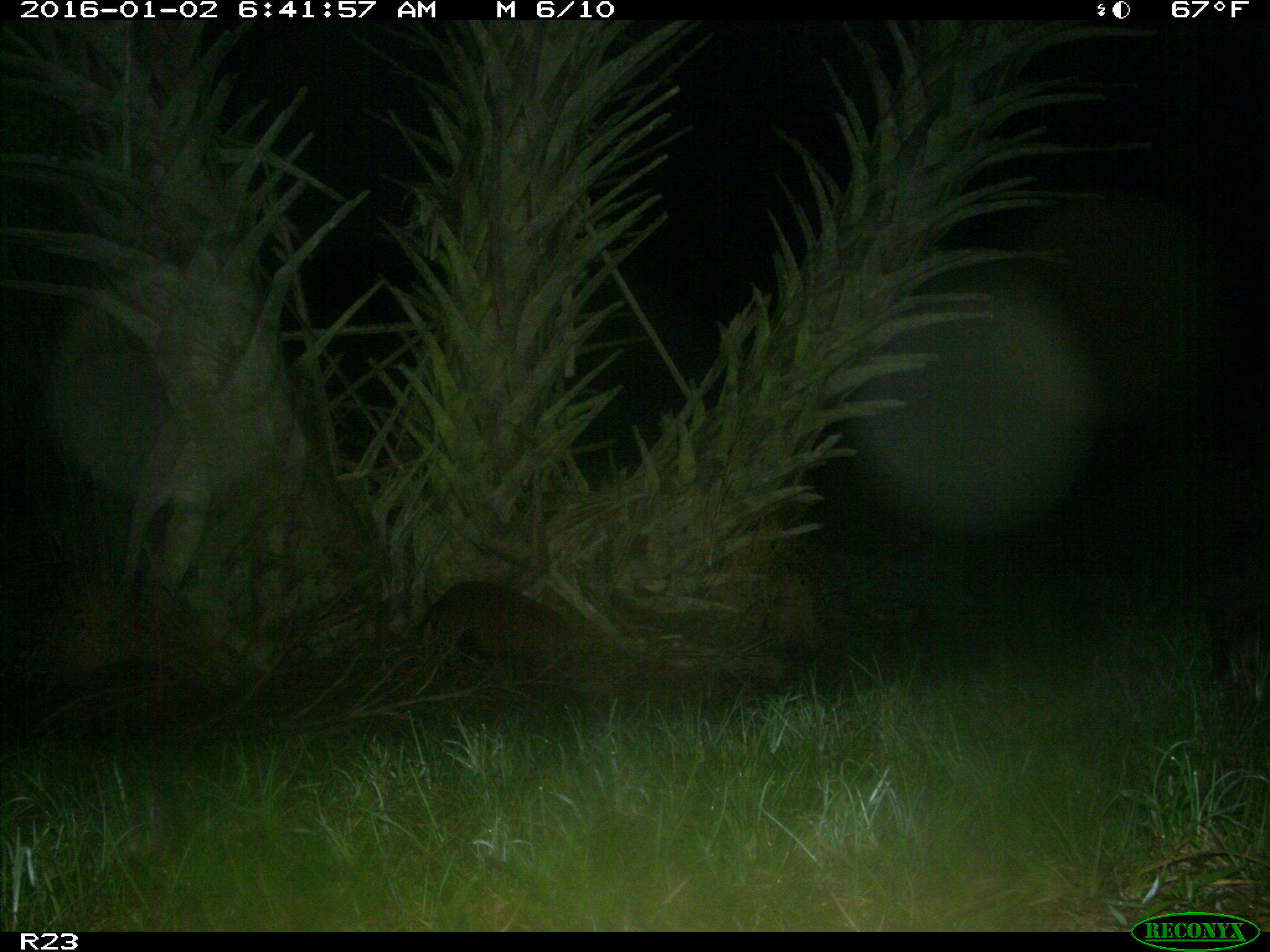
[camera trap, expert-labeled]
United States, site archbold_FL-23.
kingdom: Animalia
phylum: Chordata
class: Mammalia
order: Artiodactyla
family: Suidae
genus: Sus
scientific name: Sus scrofa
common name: wild boar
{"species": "Sus scrofa (wild boar)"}